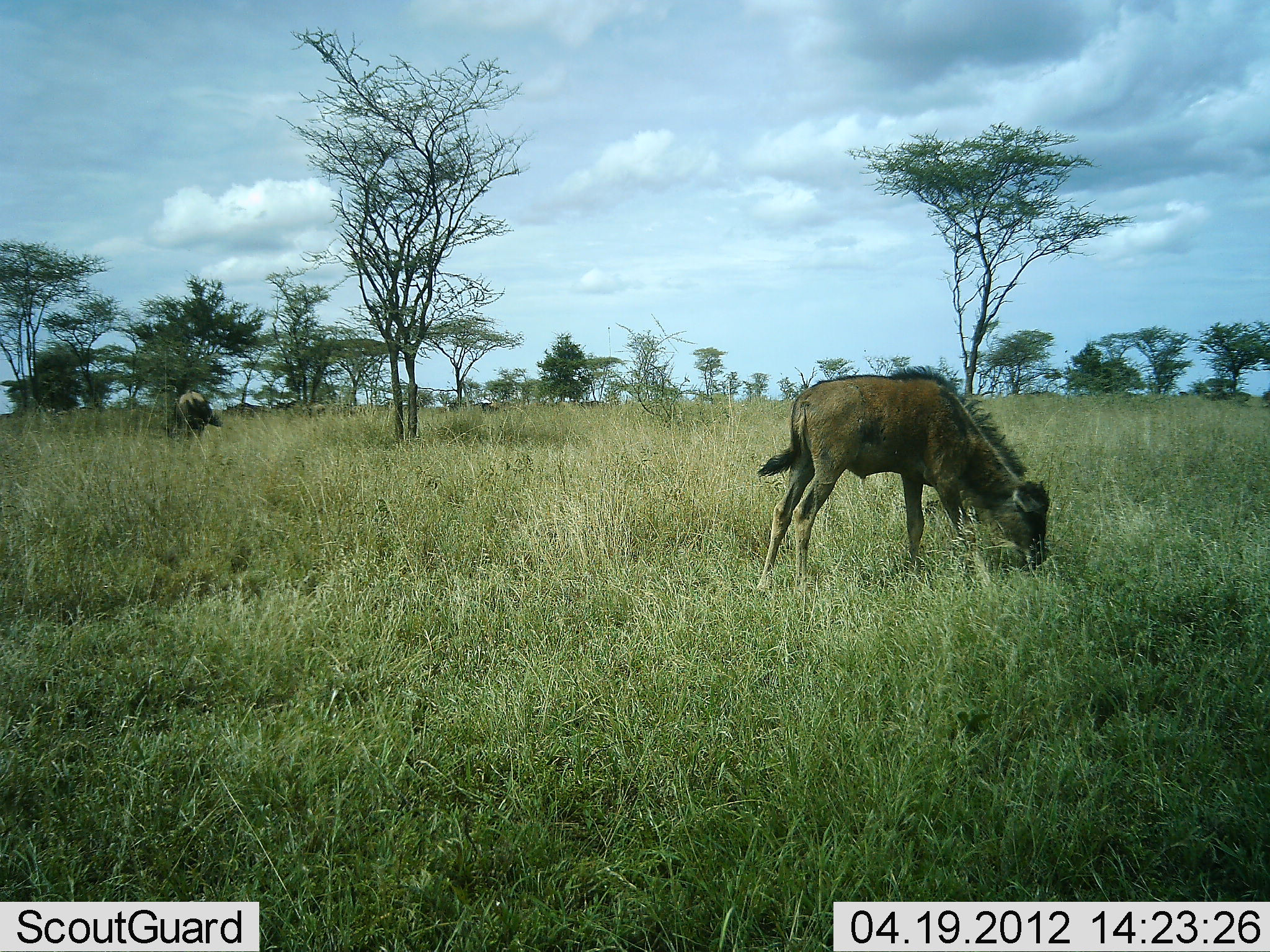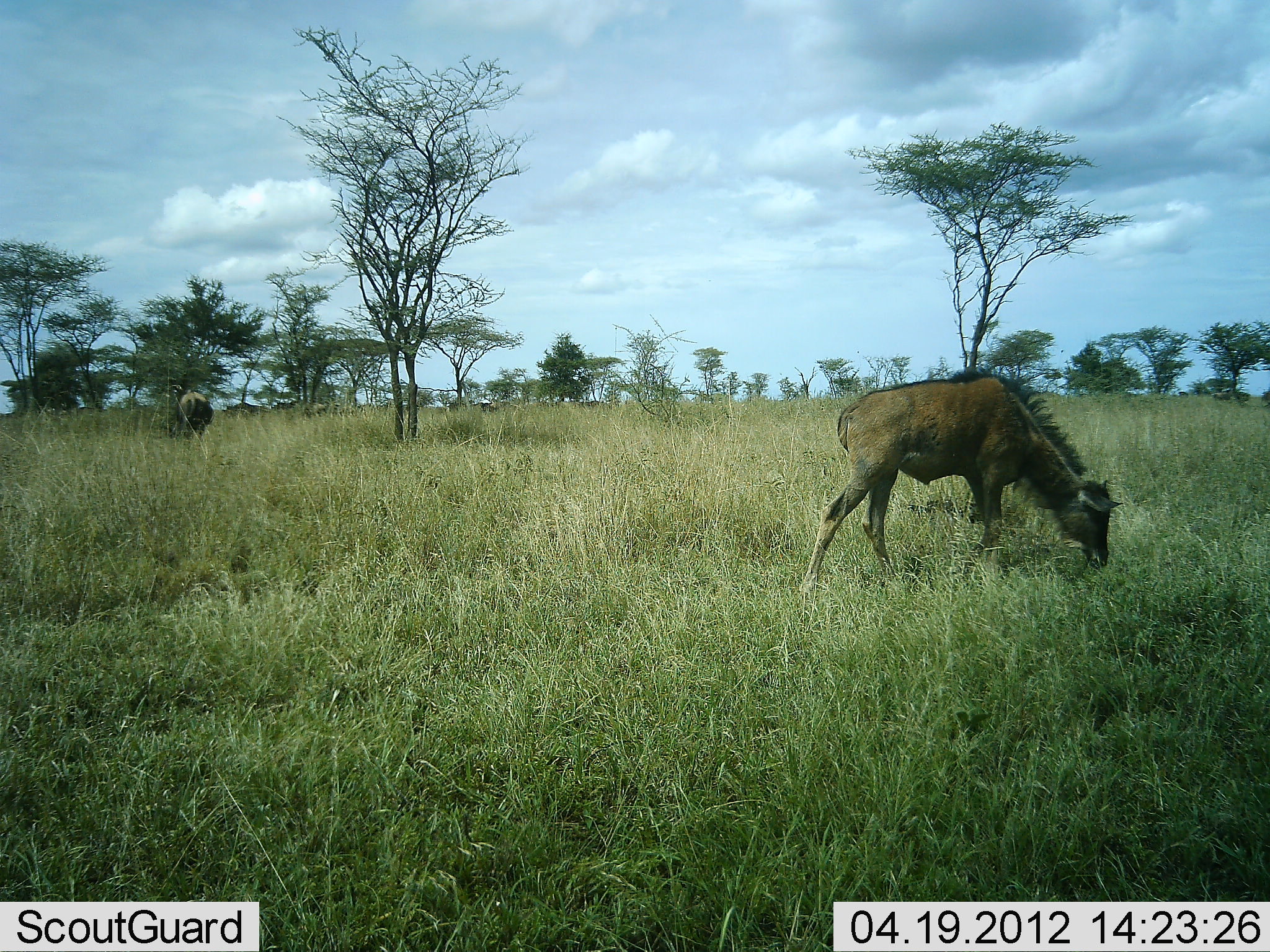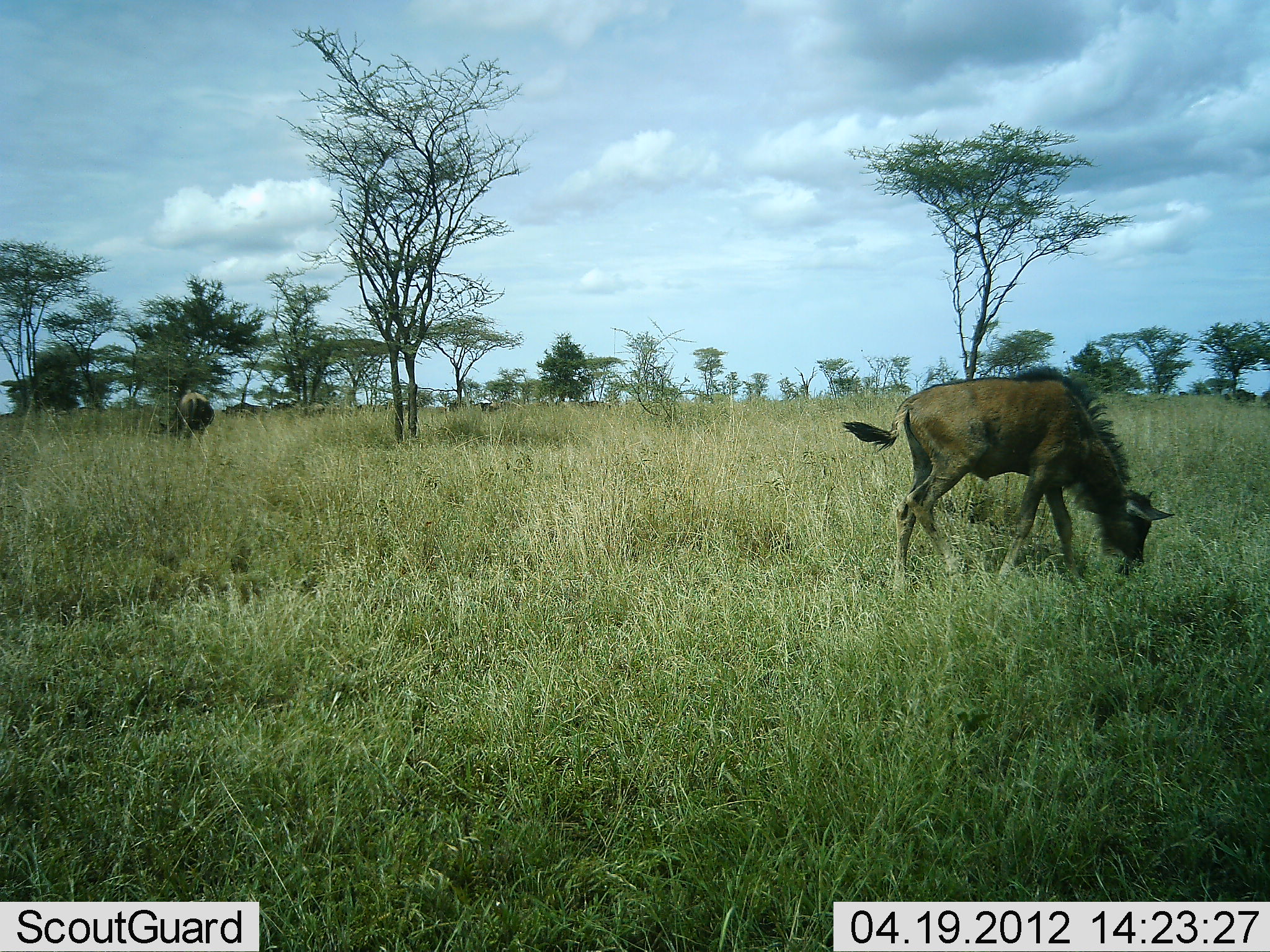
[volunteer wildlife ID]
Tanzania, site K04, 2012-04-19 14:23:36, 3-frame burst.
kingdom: Animalia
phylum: Chordata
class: Mammalia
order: Artiodactyla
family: Bovidae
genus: Connochaetes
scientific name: Connochaetes taurinus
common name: blue wildebeest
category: wildebeest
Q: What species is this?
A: Wildebeest (blue wildebeest) (Connochaetes taurinus).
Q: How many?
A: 2.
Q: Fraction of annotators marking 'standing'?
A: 21%.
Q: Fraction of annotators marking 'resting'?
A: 0%.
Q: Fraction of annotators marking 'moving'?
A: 21%.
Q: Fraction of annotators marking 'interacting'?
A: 0%.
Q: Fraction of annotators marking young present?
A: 79%.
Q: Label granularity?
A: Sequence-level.